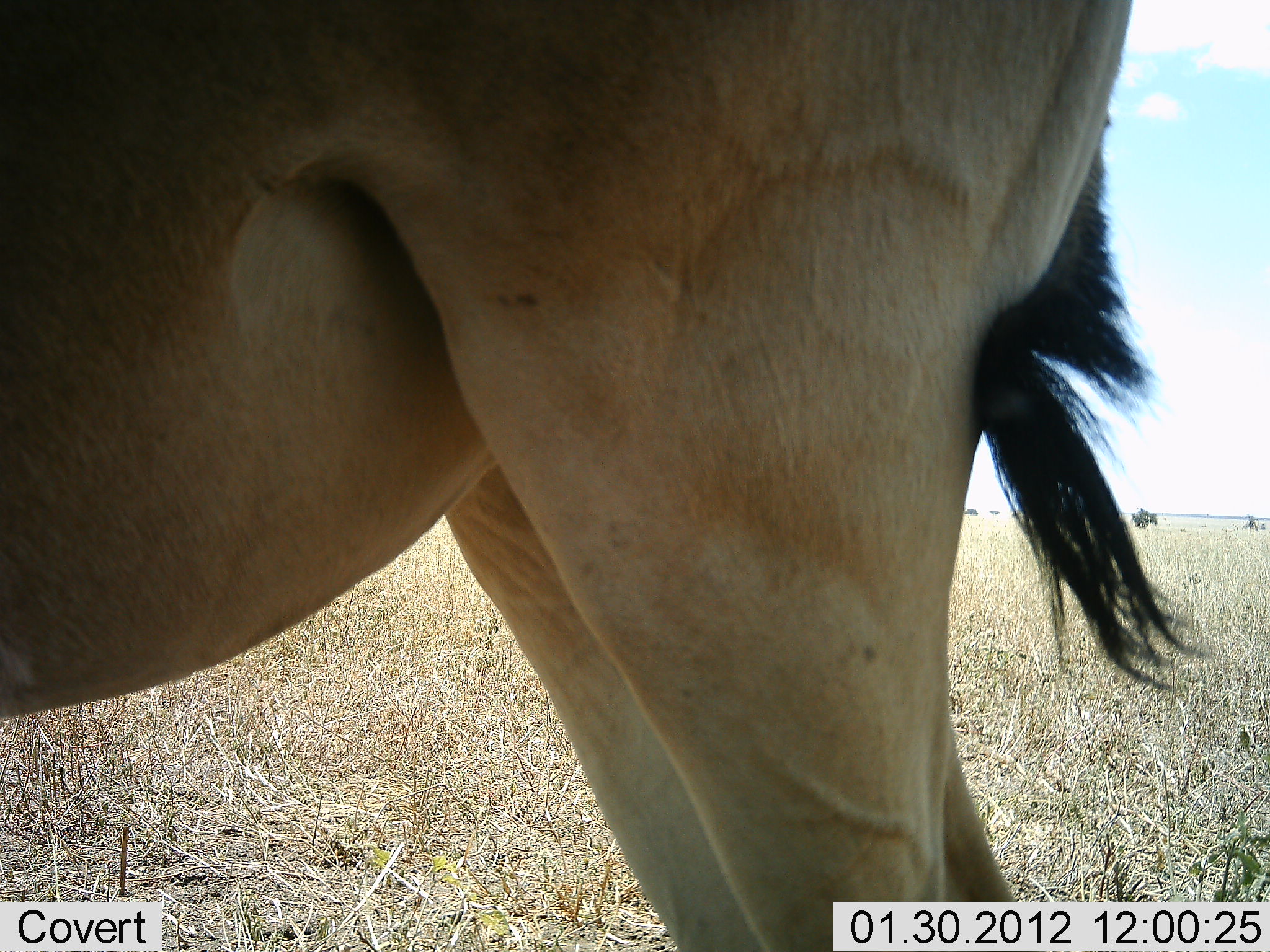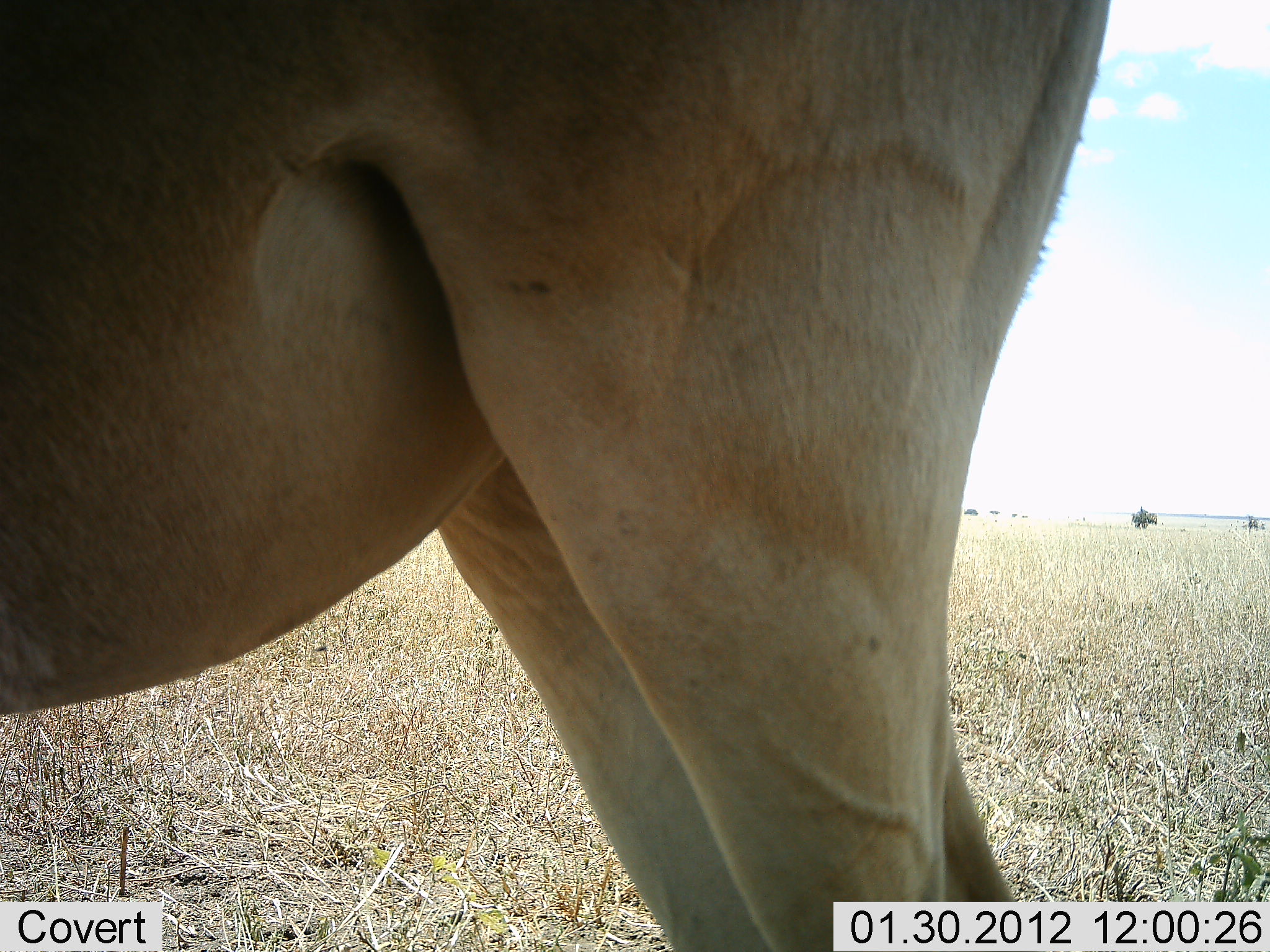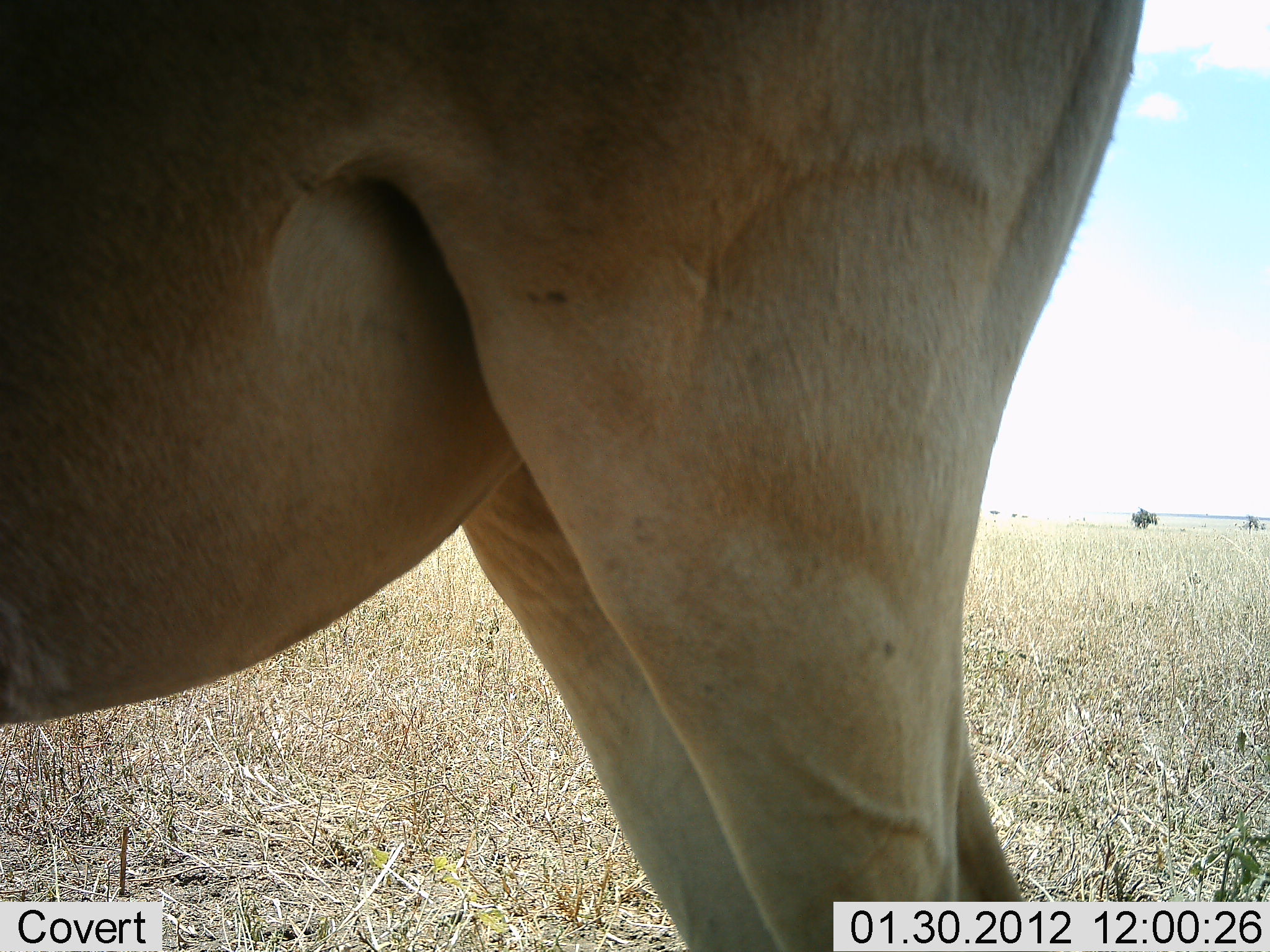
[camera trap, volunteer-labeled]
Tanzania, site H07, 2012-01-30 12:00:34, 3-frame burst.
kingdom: Animalia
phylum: Chordata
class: Mammalia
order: Artiodactyla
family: Bovidae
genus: Alcelaphus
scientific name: Alcelaphus buselaphus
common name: hartebeest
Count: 1.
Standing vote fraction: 100%.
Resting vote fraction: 0%.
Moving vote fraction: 0%.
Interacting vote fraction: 0%.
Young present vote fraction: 0%.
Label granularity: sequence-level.